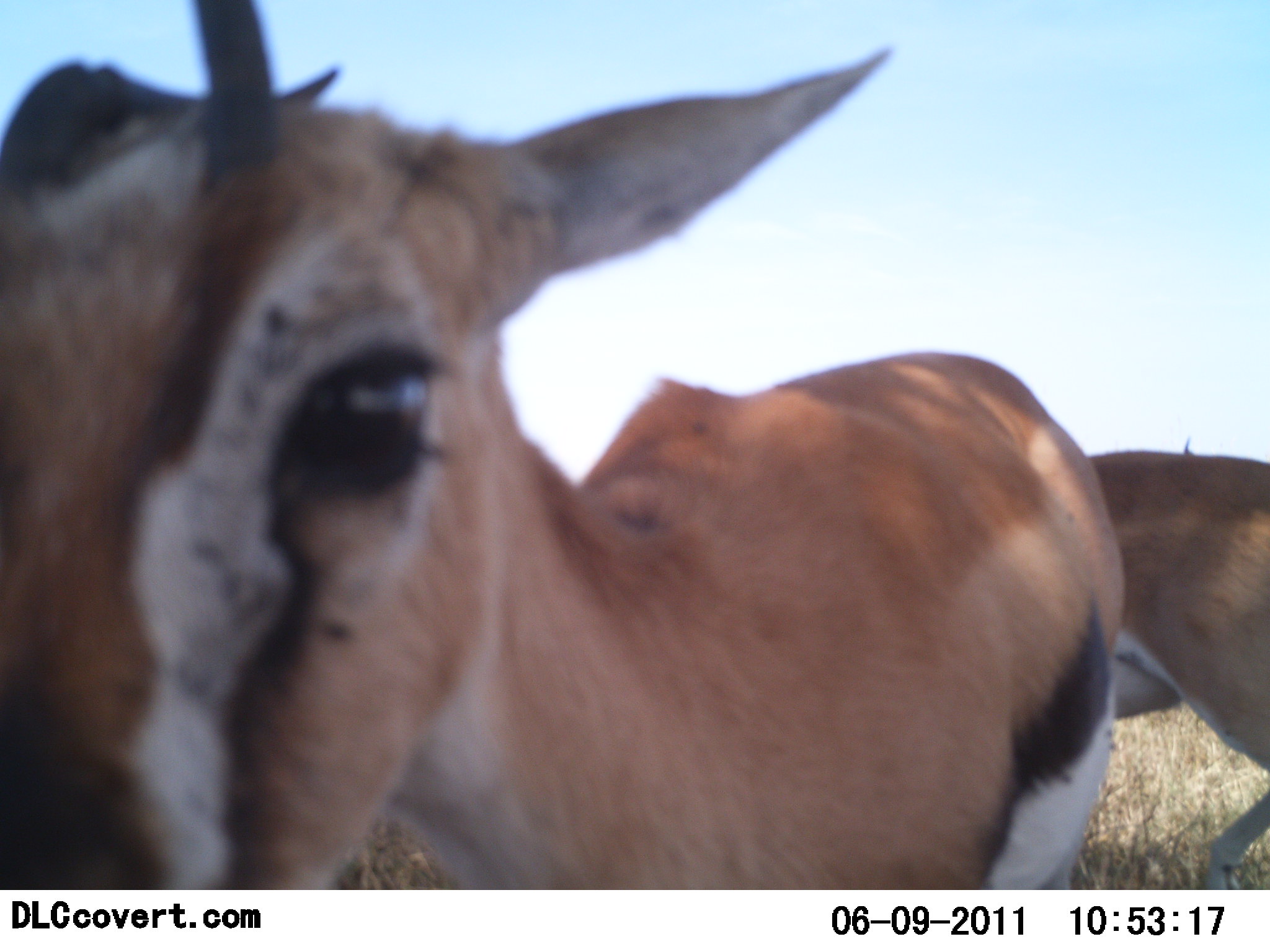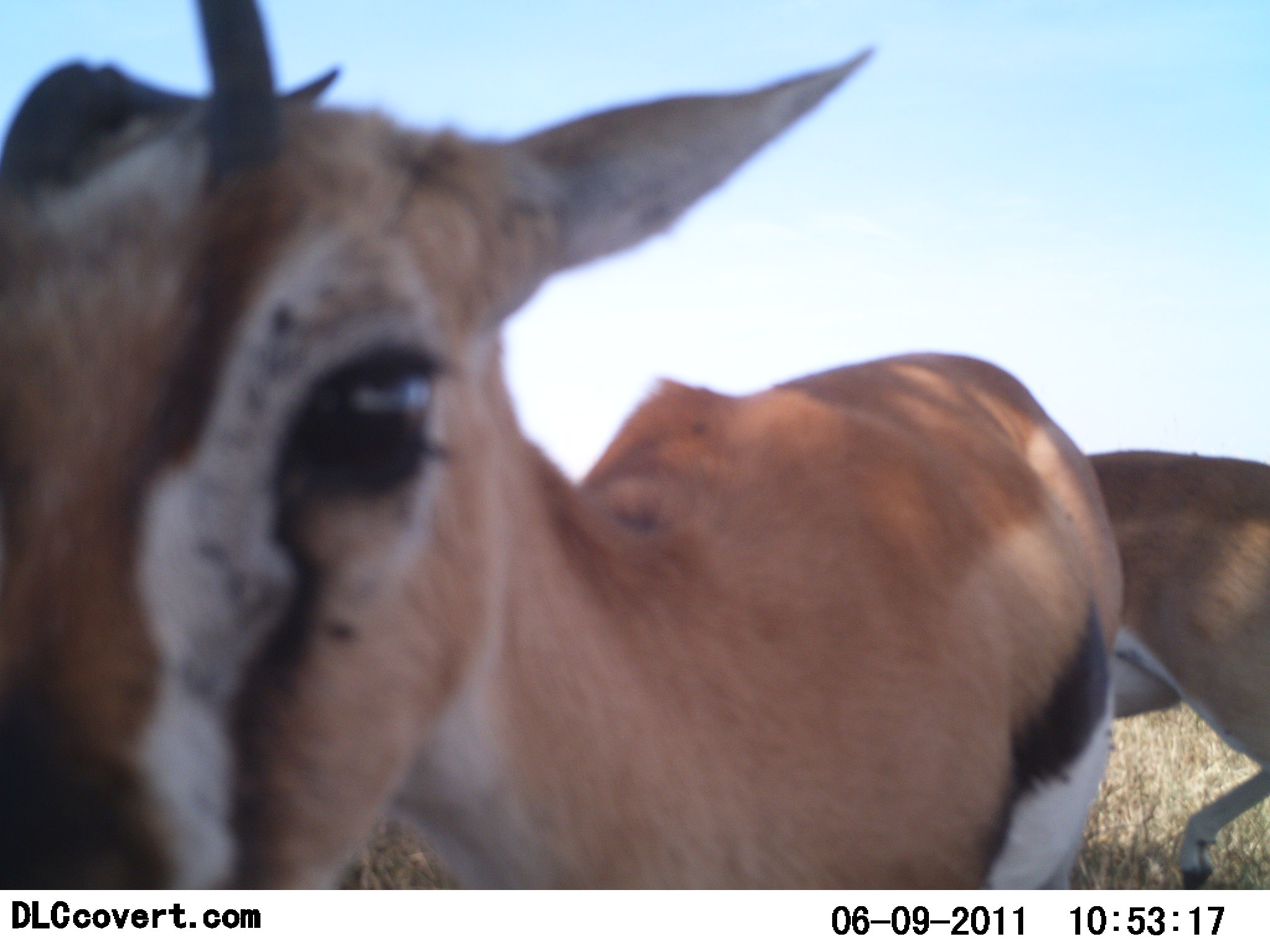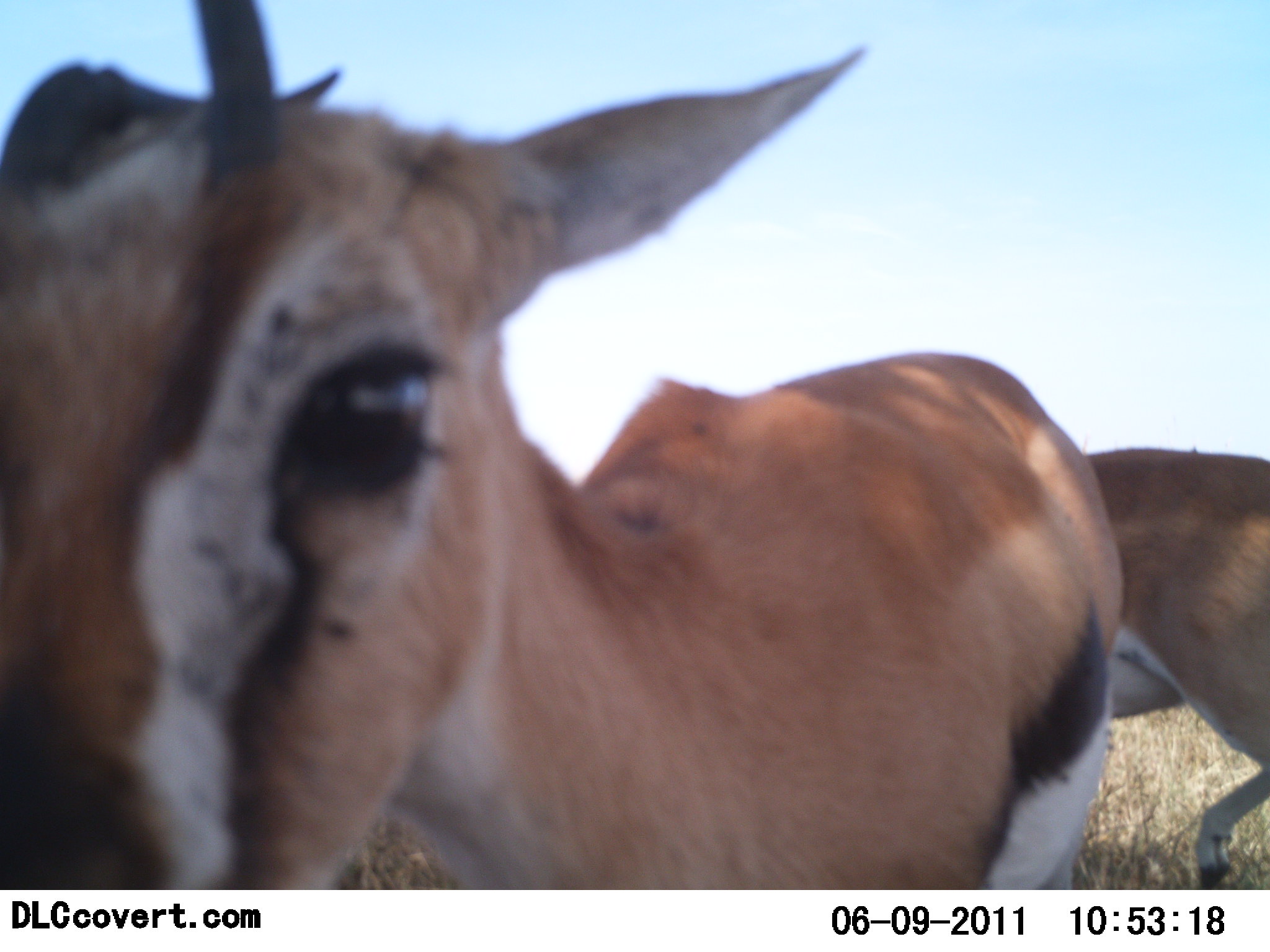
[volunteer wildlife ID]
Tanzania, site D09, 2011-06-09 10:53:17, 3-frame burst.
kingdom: Animalia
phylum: Chordata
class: Mammalia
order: Artiodactyla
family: Bovidae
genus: Eudorcas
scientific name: Eudorcas thomsonii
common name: thomson's gazelle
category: gazellethomsons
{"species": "gazellethomsons (thomson's gazelle) (Eudorcas thomsonii)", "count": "2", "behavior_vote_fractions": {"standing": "93%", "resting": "0%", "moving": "7%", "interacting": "14%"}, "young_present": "0%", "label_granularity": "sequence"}